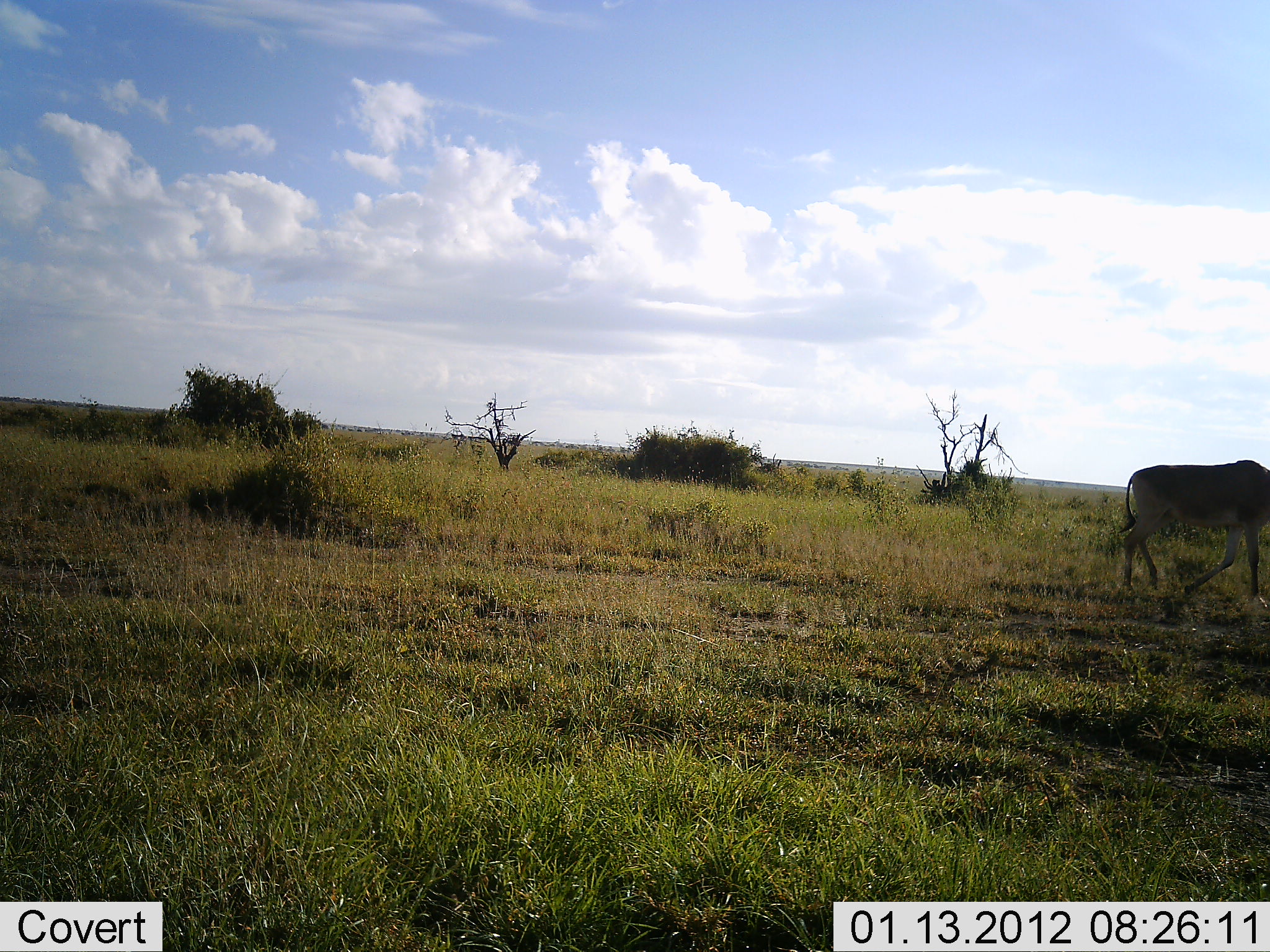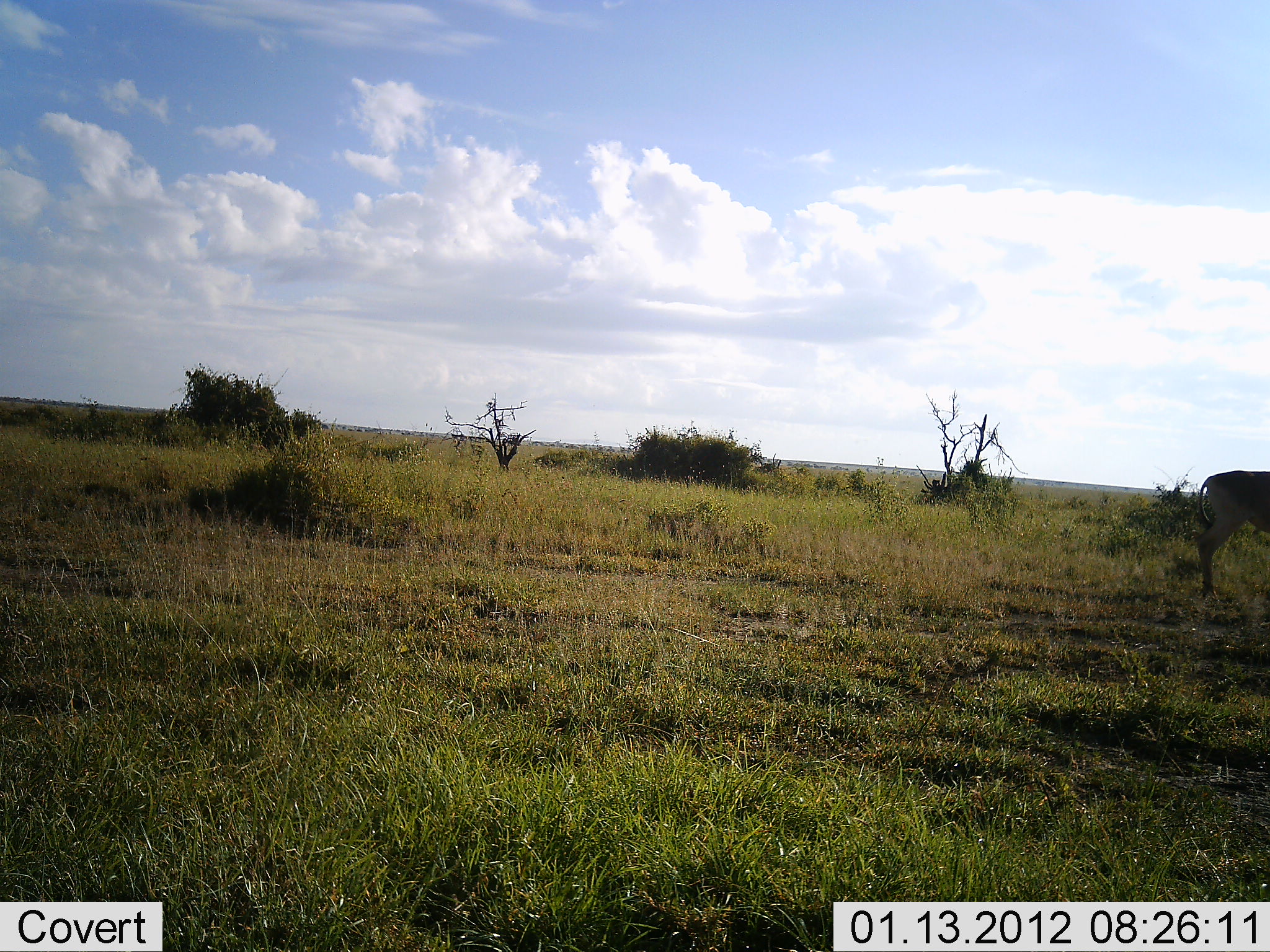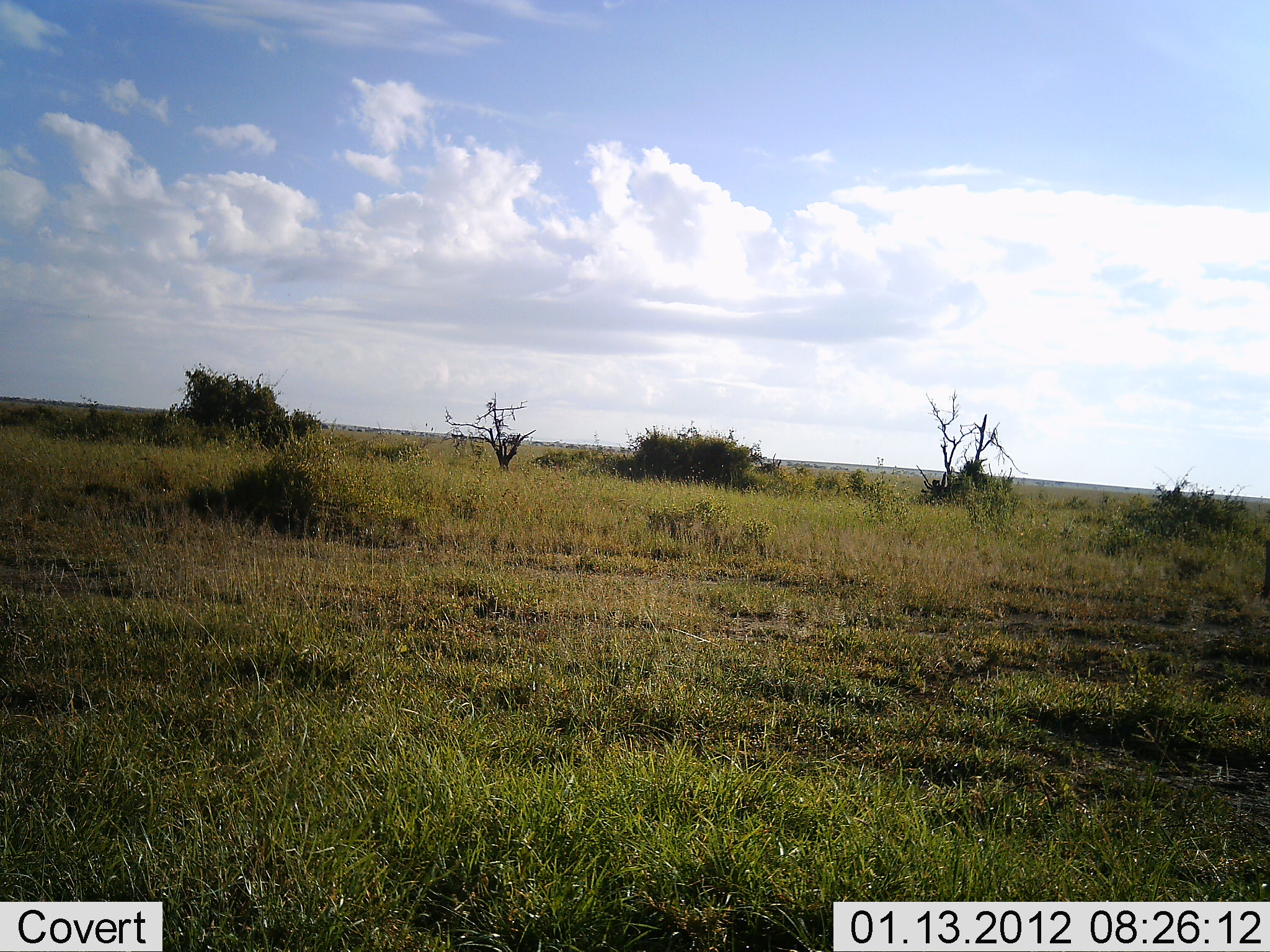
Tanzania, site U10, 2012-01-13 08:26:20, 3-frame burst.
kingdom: Animalia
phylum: Chordata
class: Mammalia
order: Artiodactyla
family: Bovidae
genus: Alcelaphus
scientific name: Alcelaphus buselaphus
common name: hartebeest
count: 1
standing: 0%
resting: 0%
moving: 100%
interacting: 0%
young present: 0%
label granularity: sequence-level